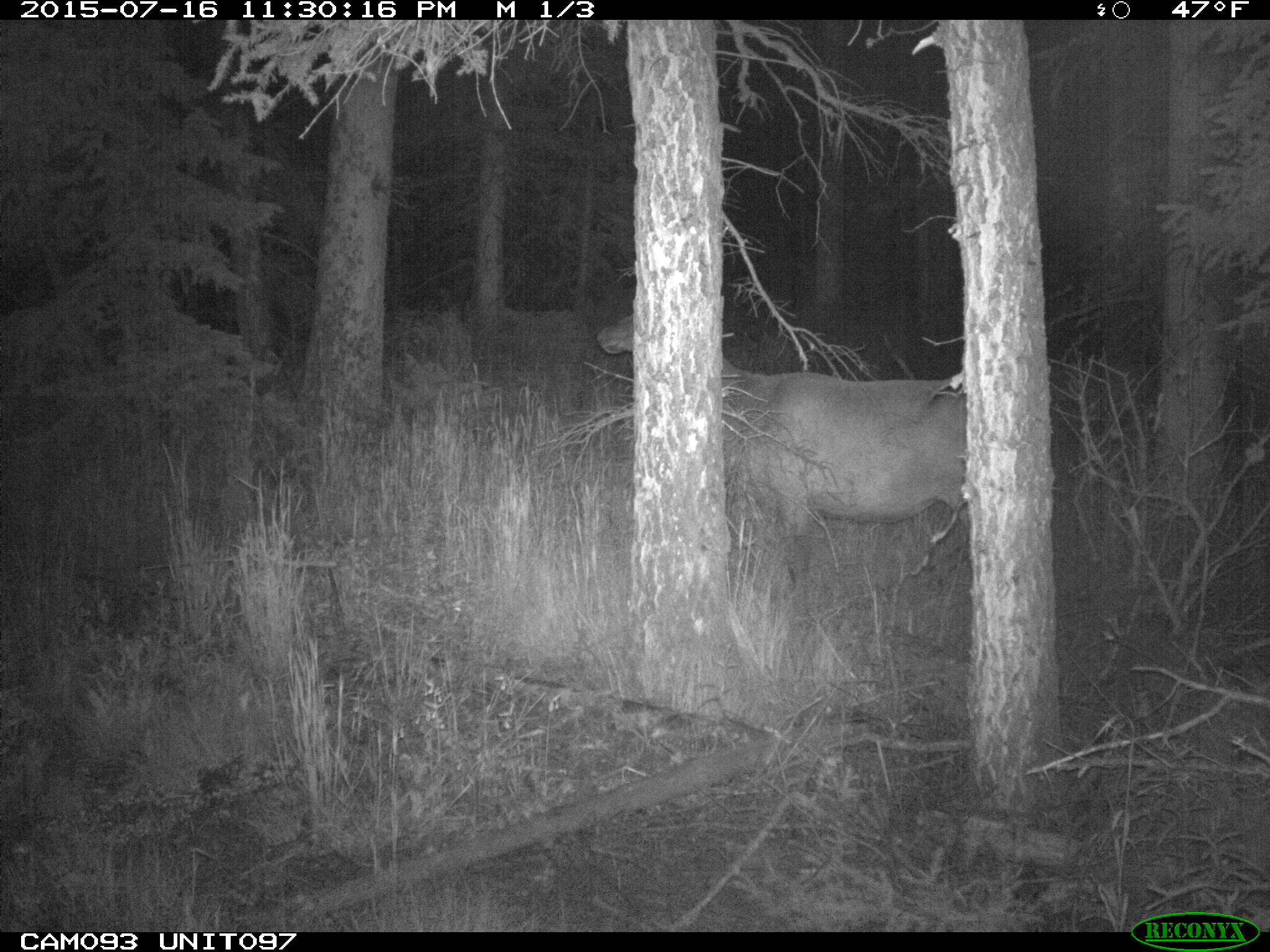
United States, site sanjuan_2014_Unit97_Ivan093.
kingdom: Animalia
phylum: Chordata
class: Mammalia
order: Artiodactyla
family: Cervidae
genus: Cervus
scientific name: Cervus elaphus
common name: red deer